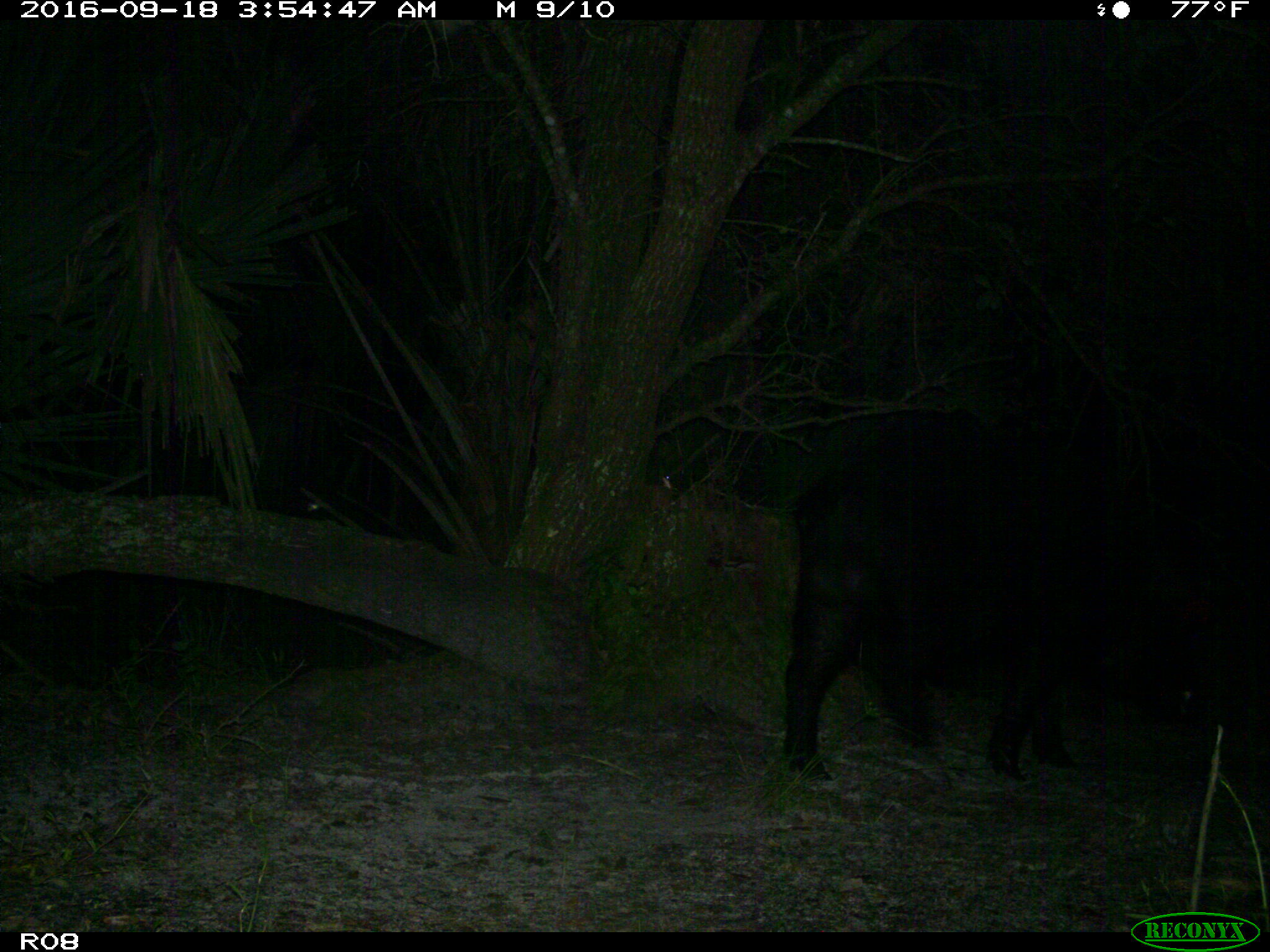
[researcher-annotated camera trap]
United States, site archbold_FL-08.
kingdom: Animalia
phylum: Chordata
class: Mammalia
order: Artiodactyla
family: Suidae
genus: Sus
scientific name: Sus scrofa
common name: wild boar